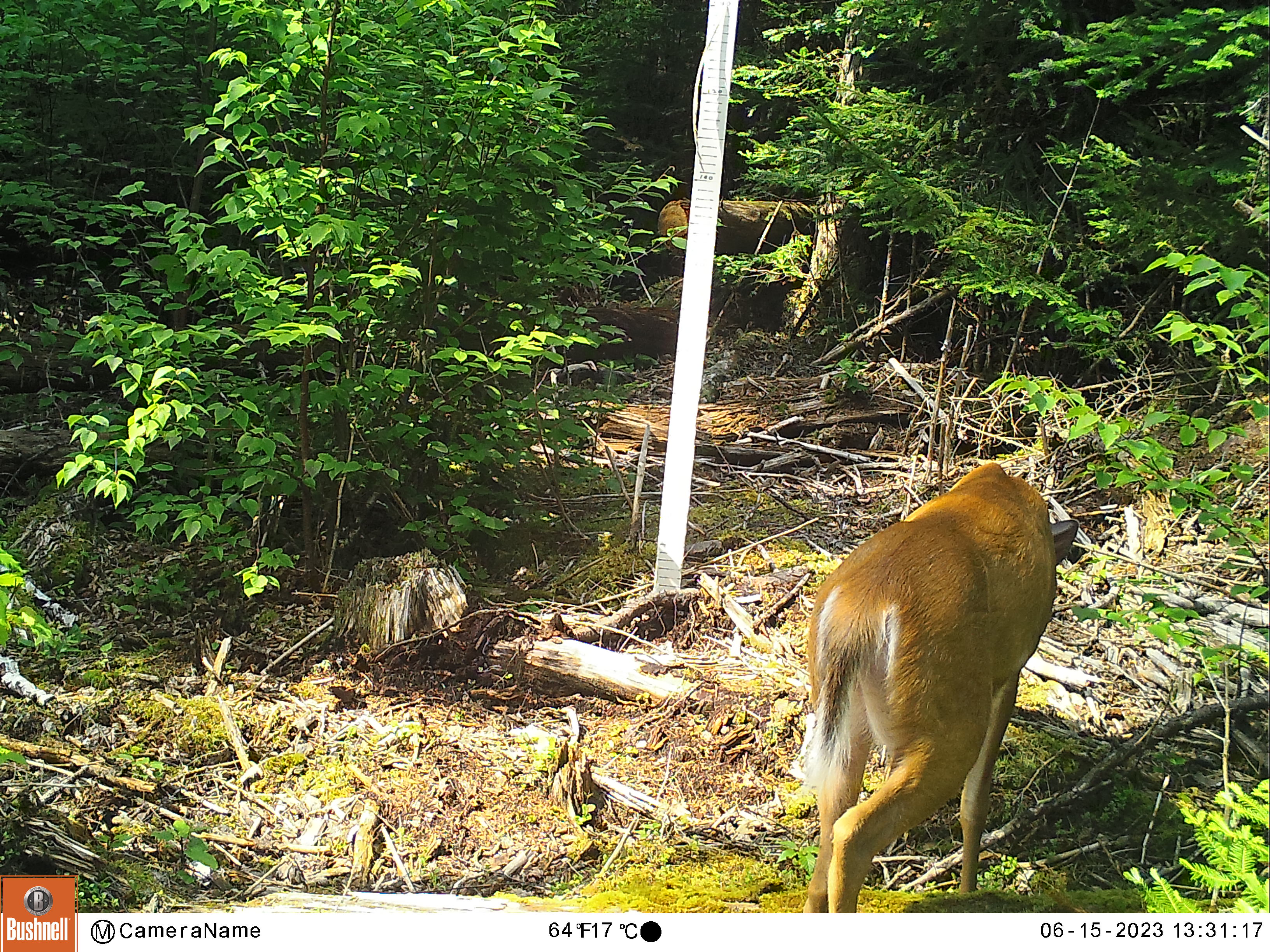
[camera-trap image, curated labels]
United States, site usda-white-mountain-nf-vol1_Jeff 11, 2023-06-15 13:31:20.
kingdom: Animalia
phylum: Chordata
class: Mammalia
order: Artiodactyla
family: Cervidae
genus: Odocoileus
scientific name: Odocoileus virginianus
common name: white-tailed deer